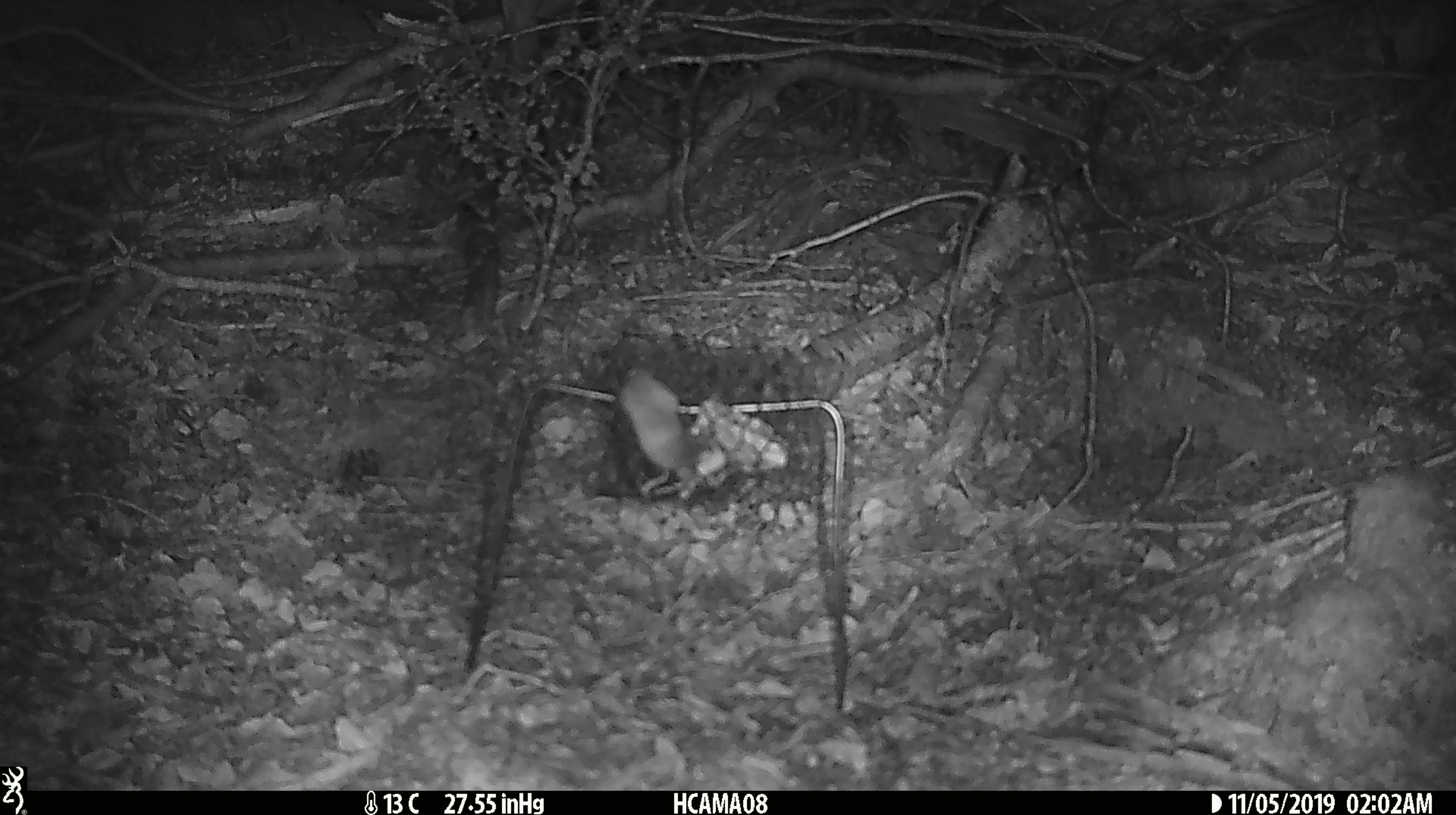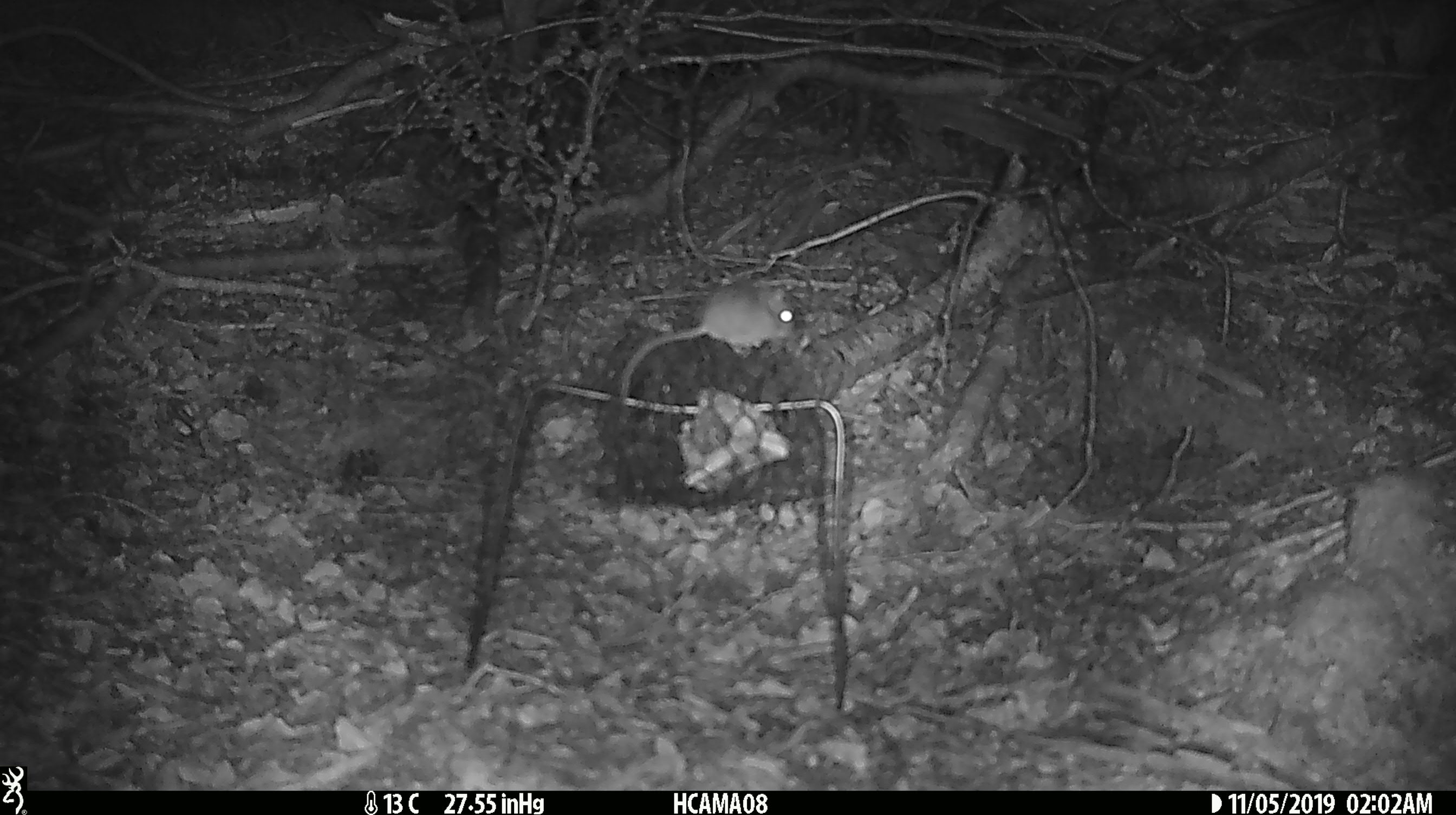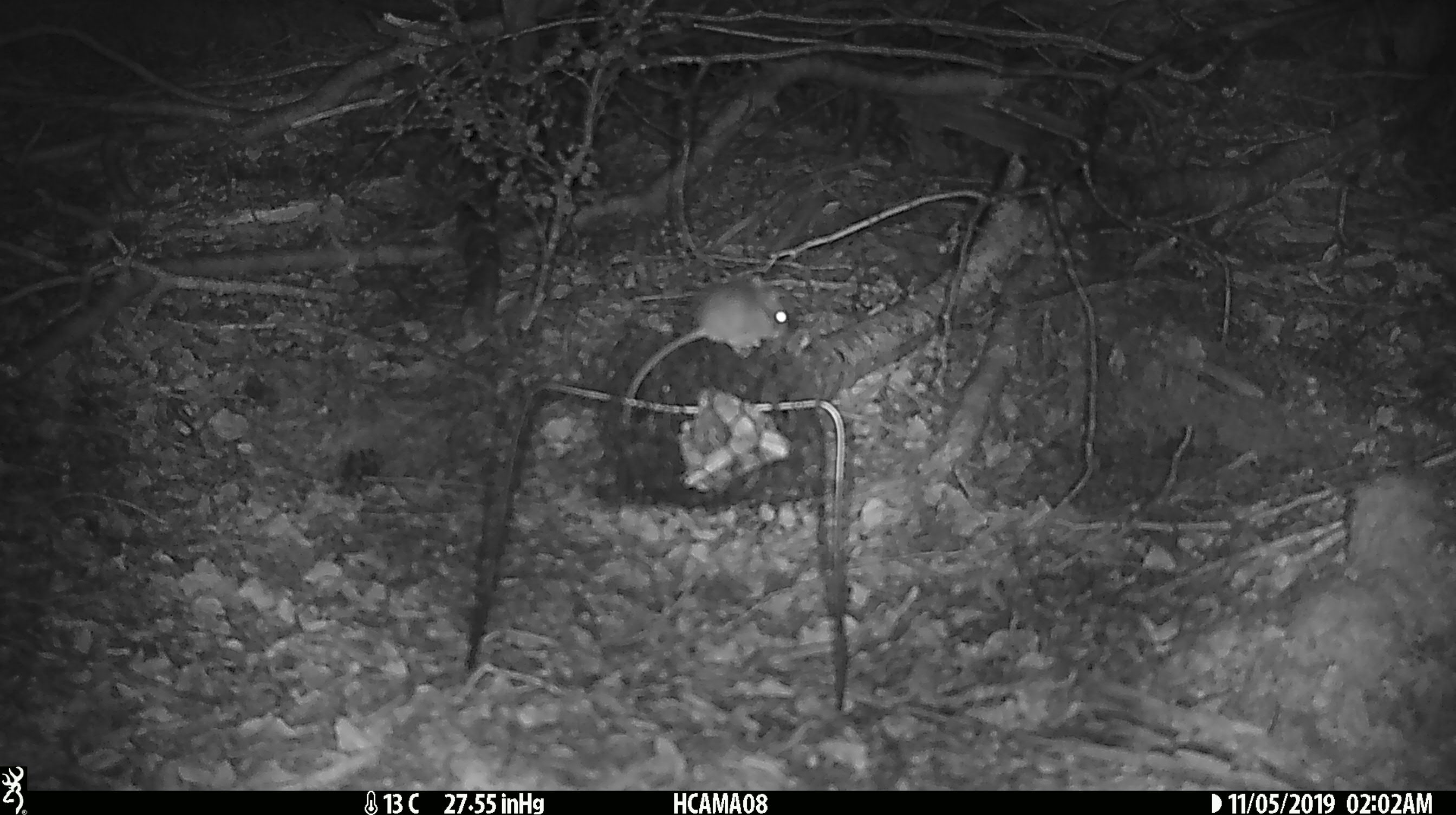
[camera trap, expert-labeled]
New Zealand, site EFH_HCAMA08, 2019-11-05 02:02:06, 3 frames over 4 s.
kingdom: Animalia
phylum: Chordata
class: Mammalia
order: Rodentia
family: Muridae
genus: Mus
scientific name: Mus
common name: mouse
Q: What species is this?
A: Mouse (Mus).